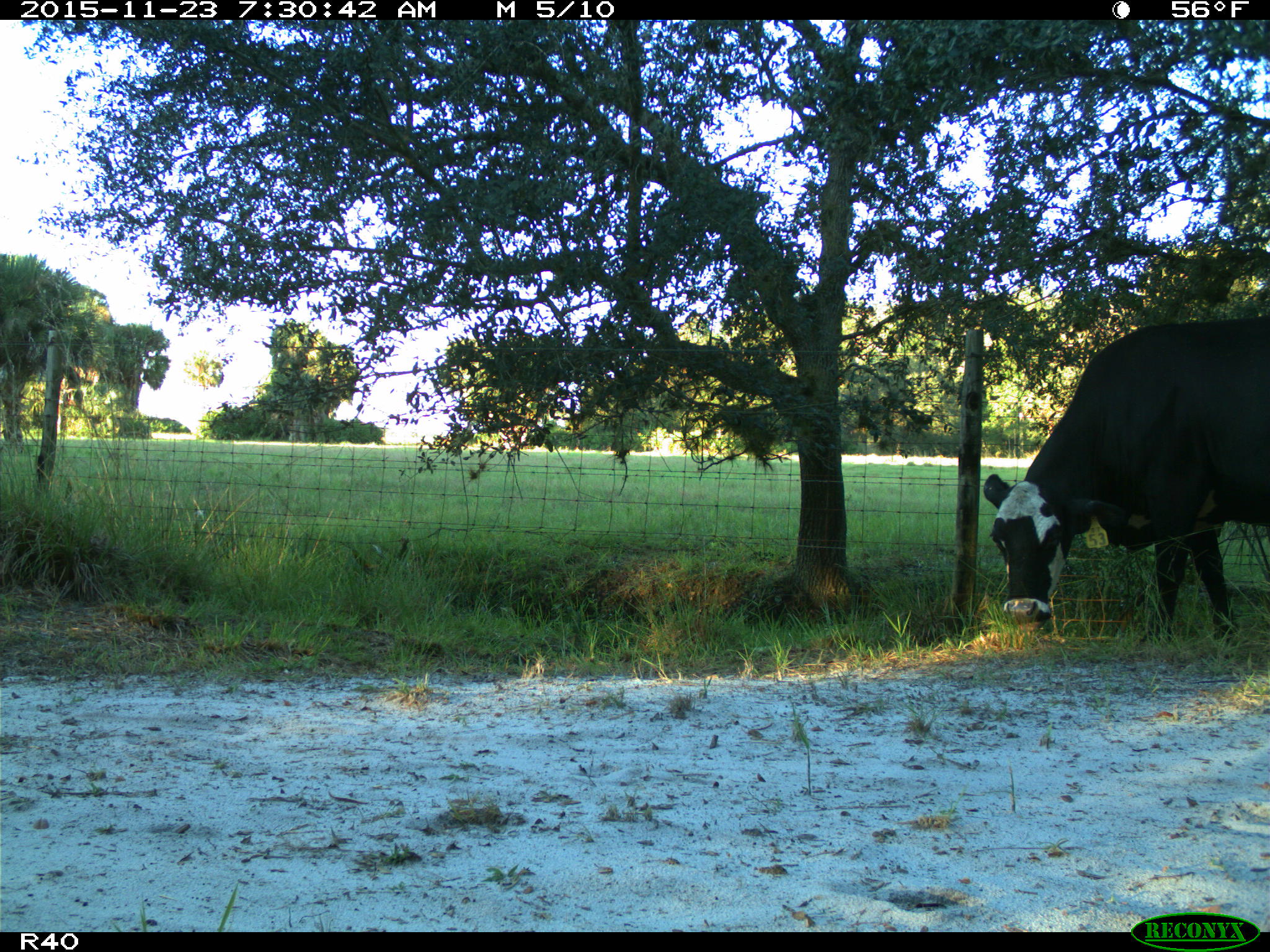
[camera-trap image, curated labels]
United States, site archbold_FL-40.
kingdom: Animalia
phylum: Chordata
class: Mammalia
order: Artiodactyla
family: Bovidae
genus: Bos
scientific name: Bos taurus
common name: domestic cow